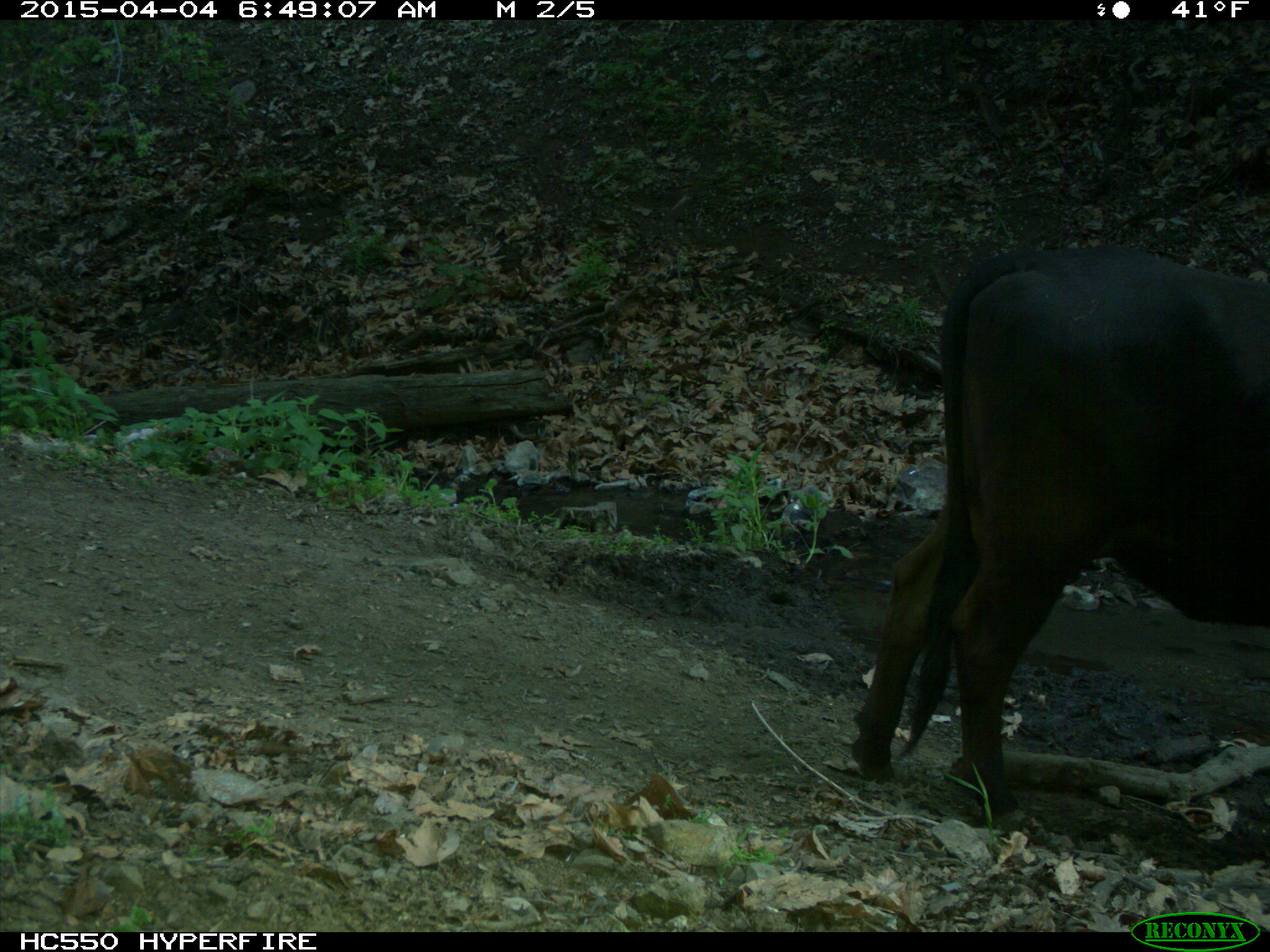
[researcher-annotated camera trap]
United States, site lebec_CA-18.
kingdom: Animalia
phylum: Chordata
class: Mammalia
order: Artiodactyla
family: Bovidae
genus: Bos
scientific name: Bos taurus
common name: domestic cow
Bos taurus (domestic cow).